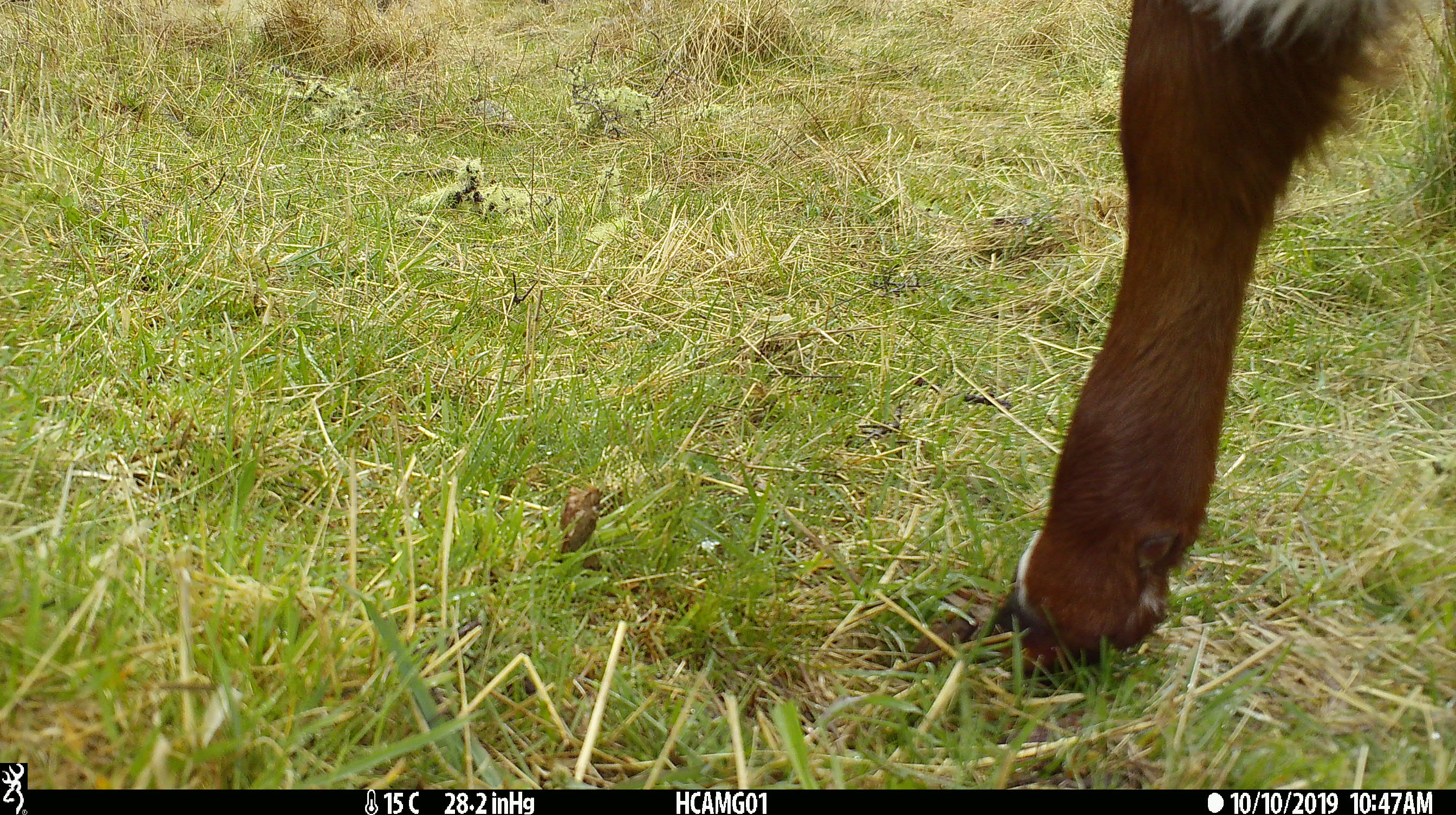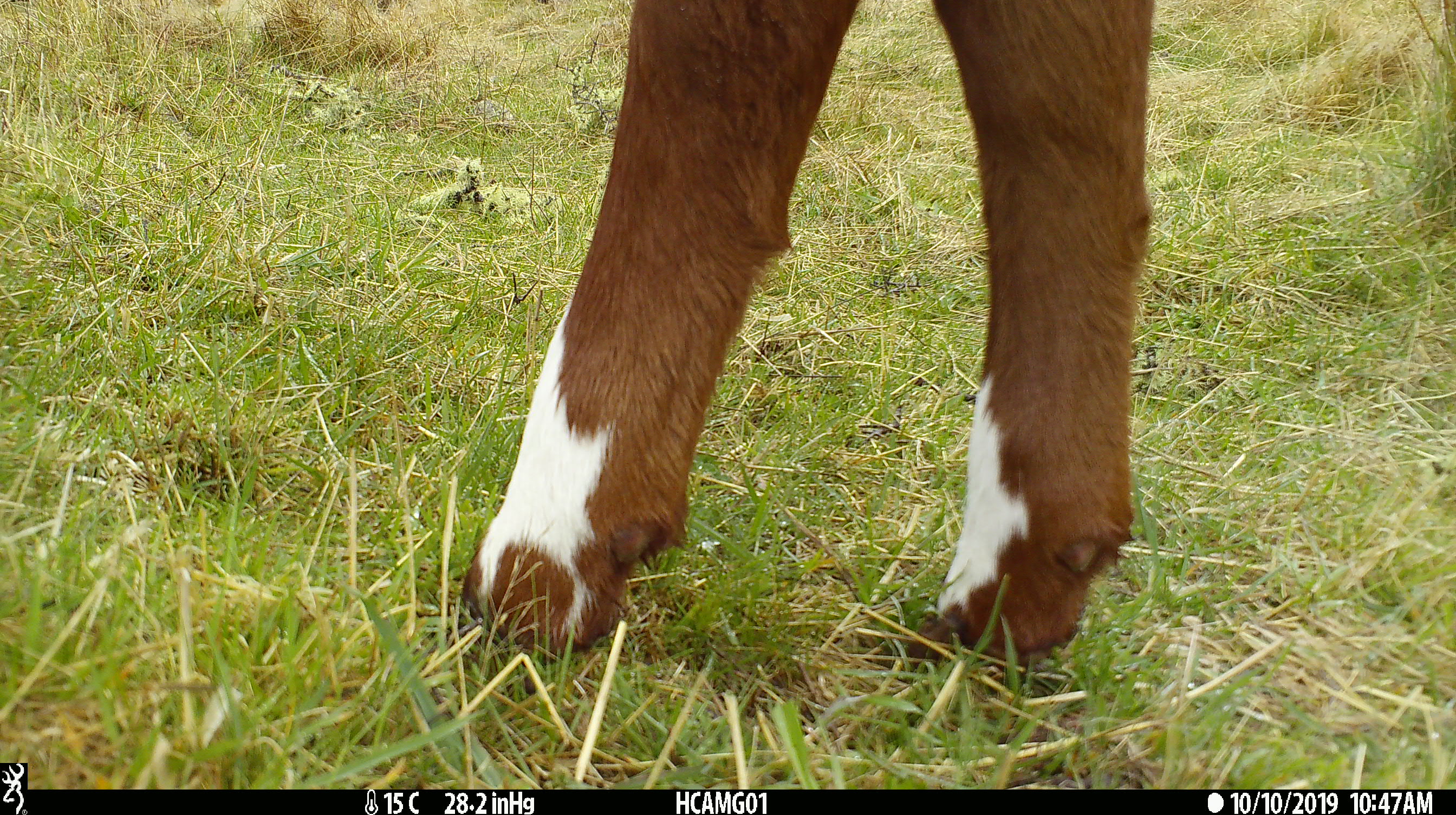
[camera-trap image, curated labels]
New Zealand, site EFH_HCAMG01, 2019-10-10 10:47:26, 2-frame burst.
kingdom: Animalia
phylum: Chordata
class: Mammalia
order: Artiodactyla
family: Bovidae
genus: Bos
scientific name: Bos taurus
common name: domestic cow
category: cow